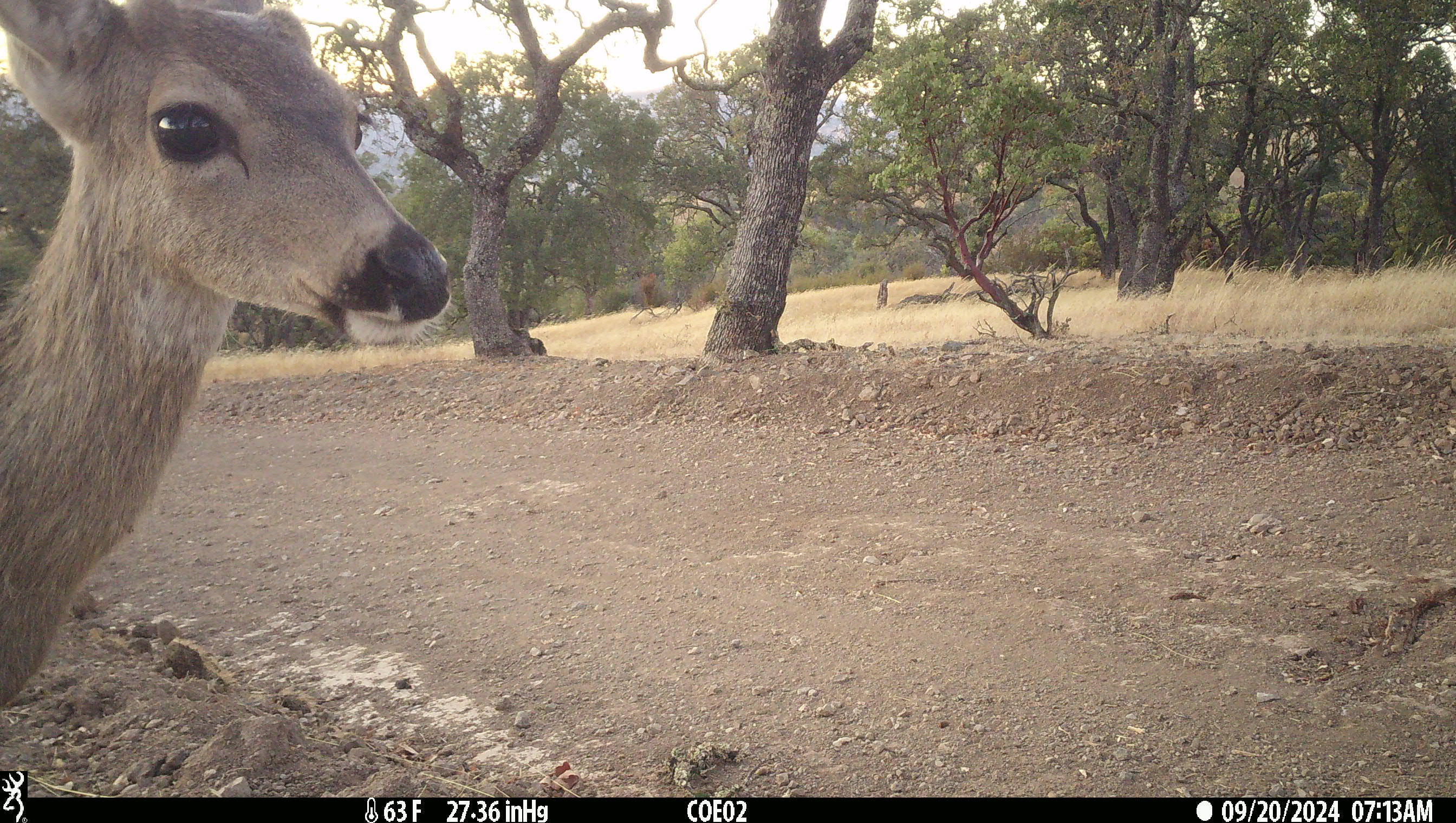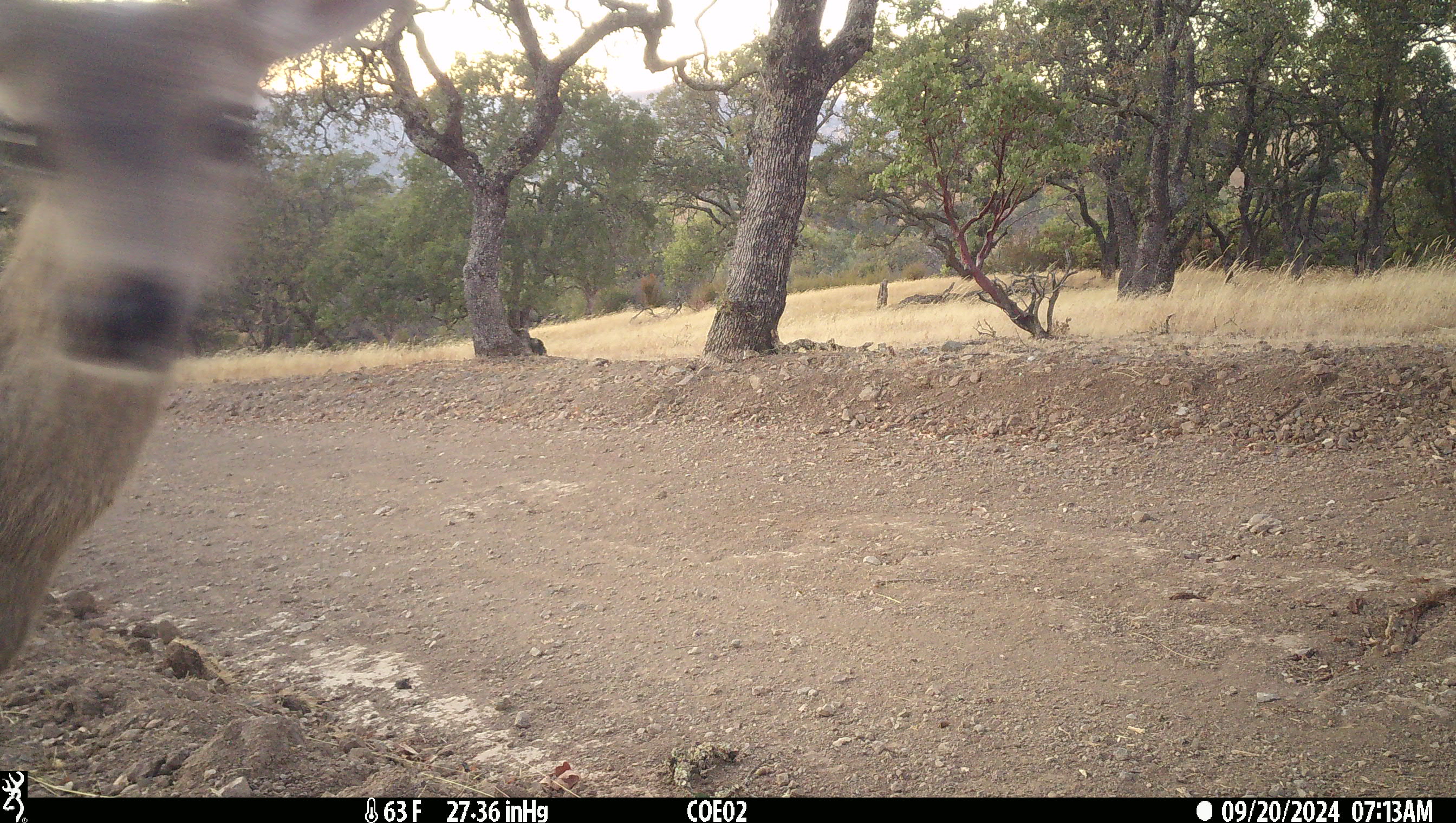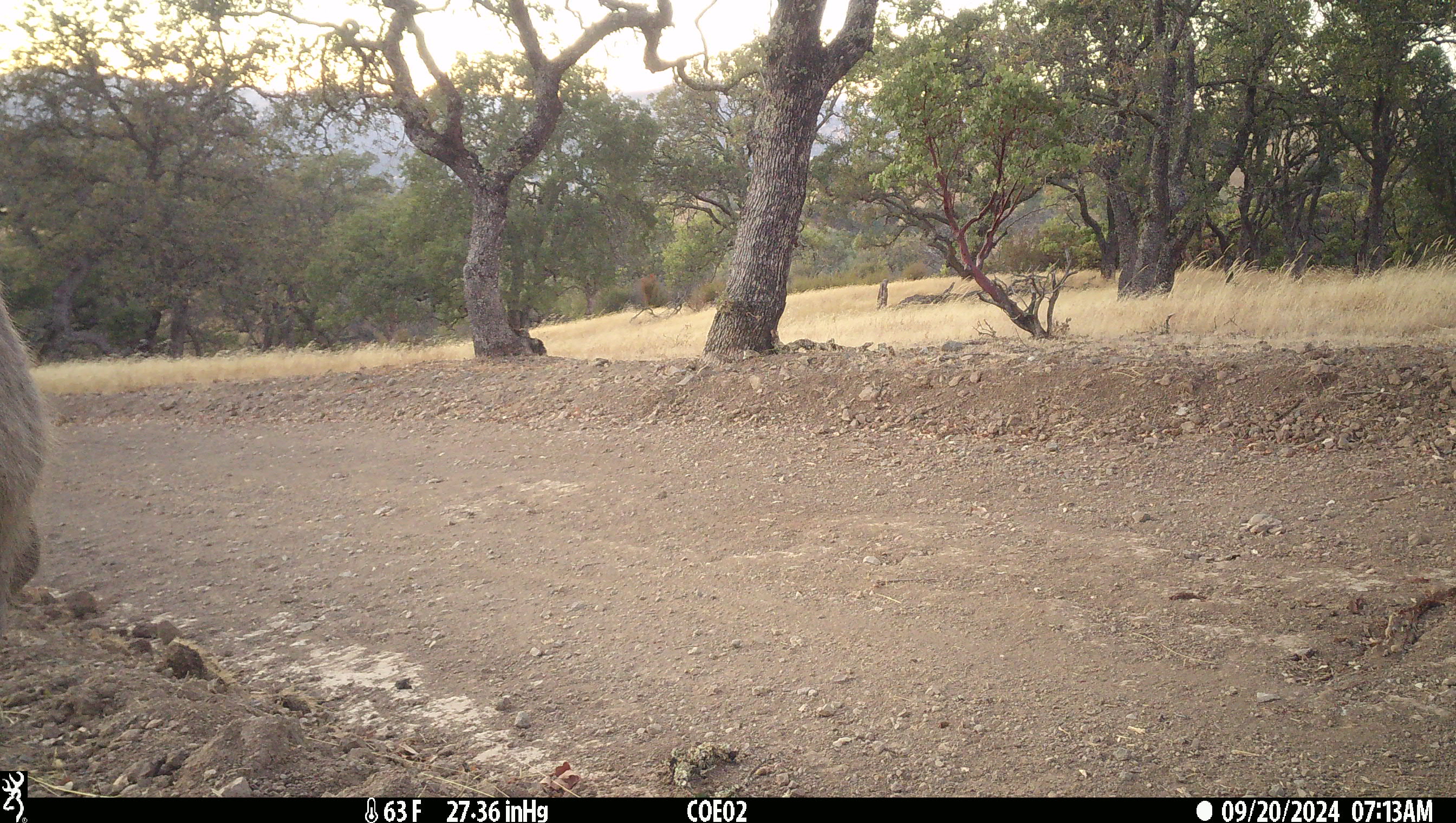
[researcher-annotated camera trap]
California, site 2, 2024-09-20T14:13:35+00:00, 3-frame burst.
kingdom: Animalia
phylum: Chordata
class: Mammalia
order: Artiodactyla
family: Cervidae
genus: Odocoileus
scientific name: Odocoileus hemionus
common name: mule deer